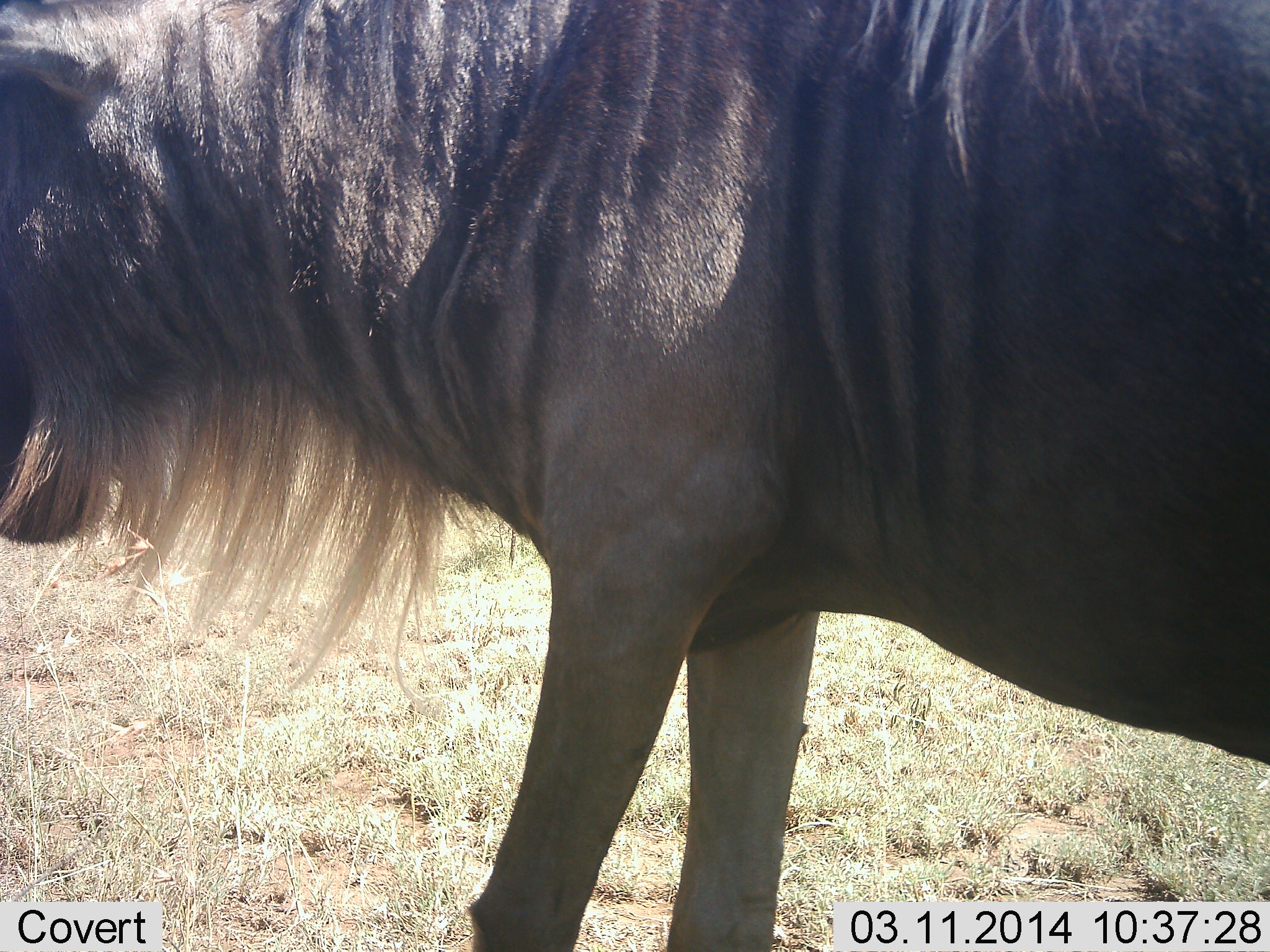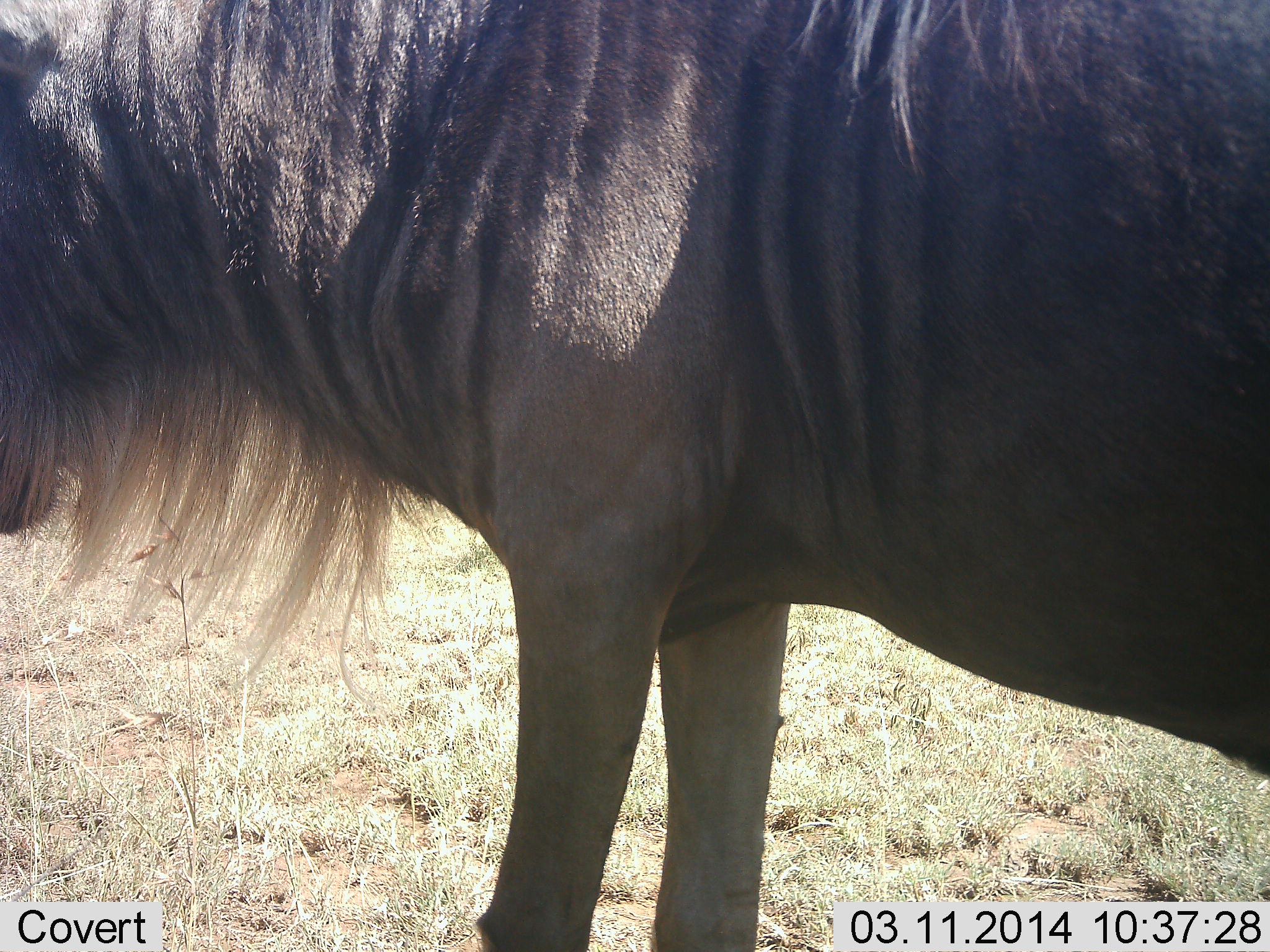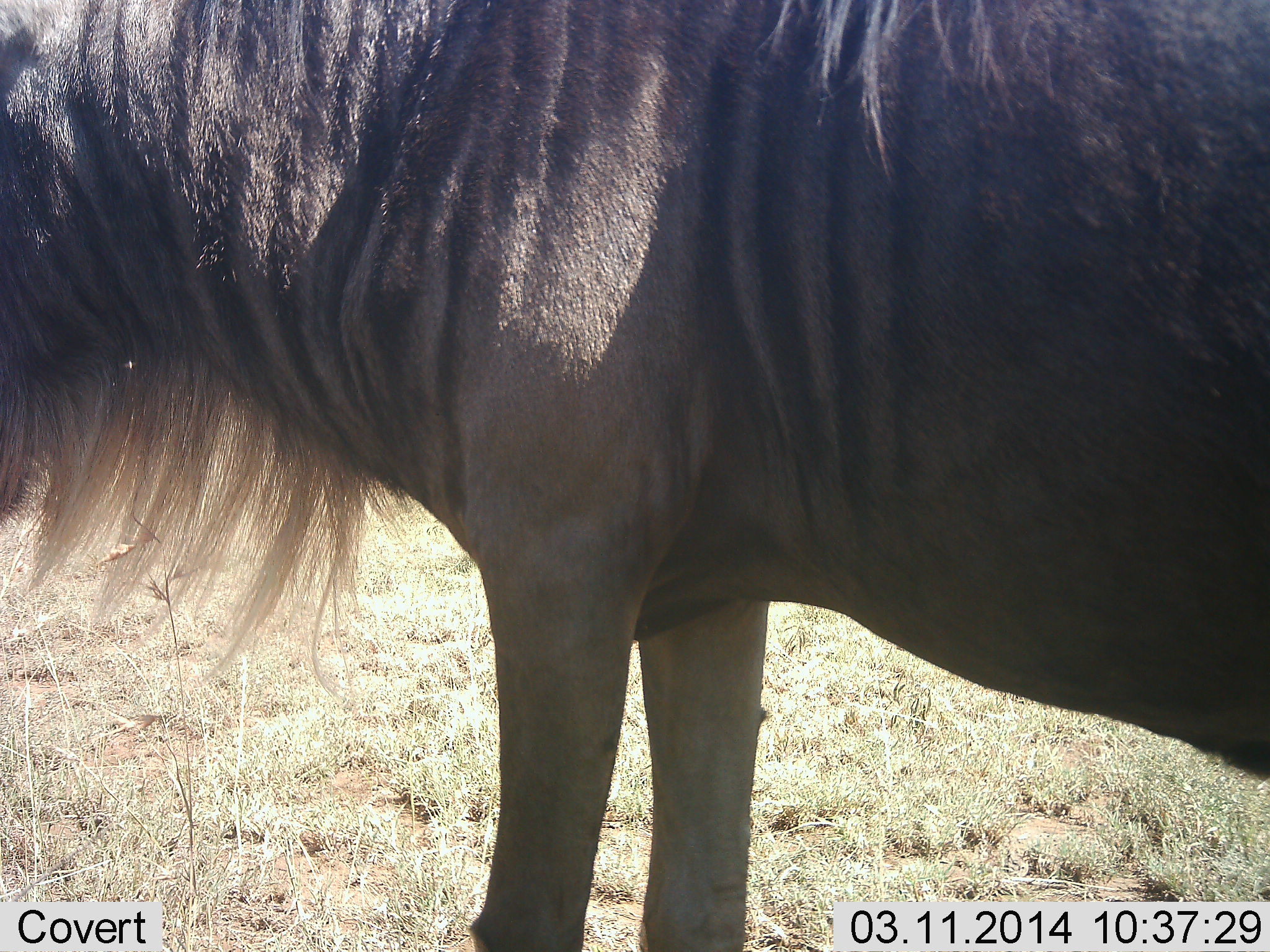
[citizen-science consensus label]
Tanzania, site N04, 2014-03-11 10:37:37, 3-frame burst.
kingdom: Animalia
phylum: Chordata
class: Mammalia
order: Artiodactyla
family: Bovidae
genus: Connochaetes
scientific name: Connochaetes taurinus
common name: blue wildebeest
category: wildebeest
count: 1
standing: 100%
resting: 20%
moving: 0%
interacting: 0%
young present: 0%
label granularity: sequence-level